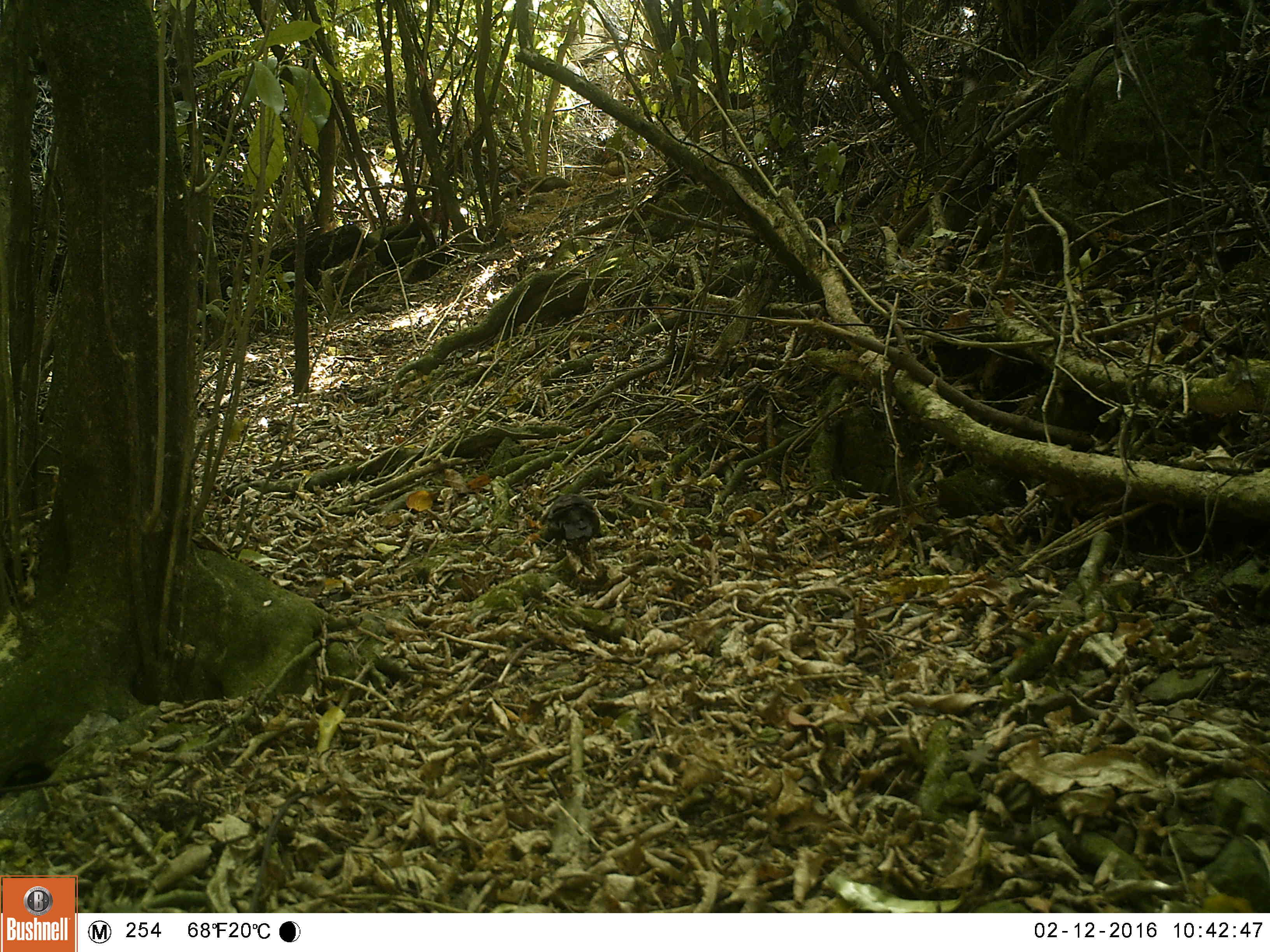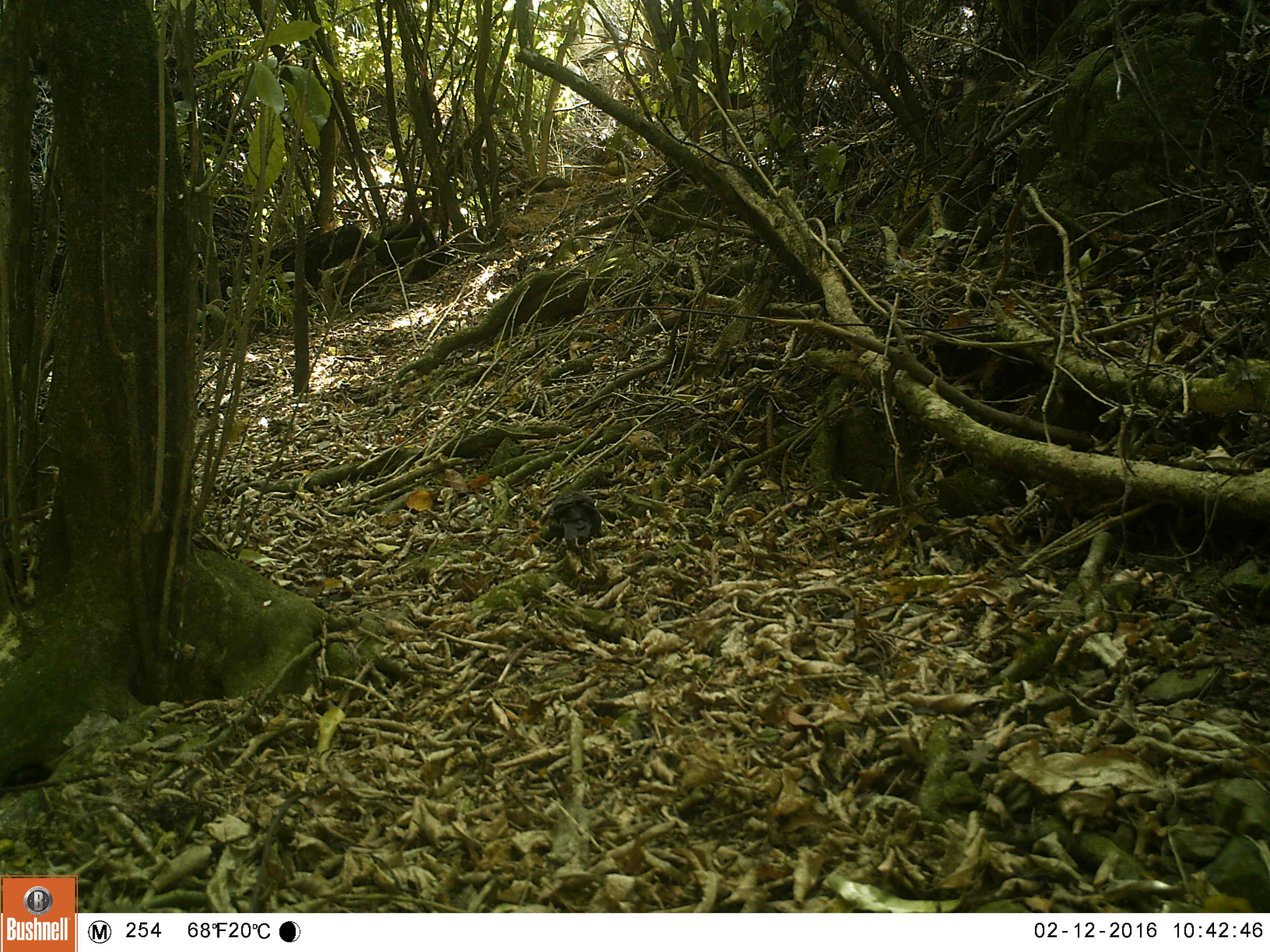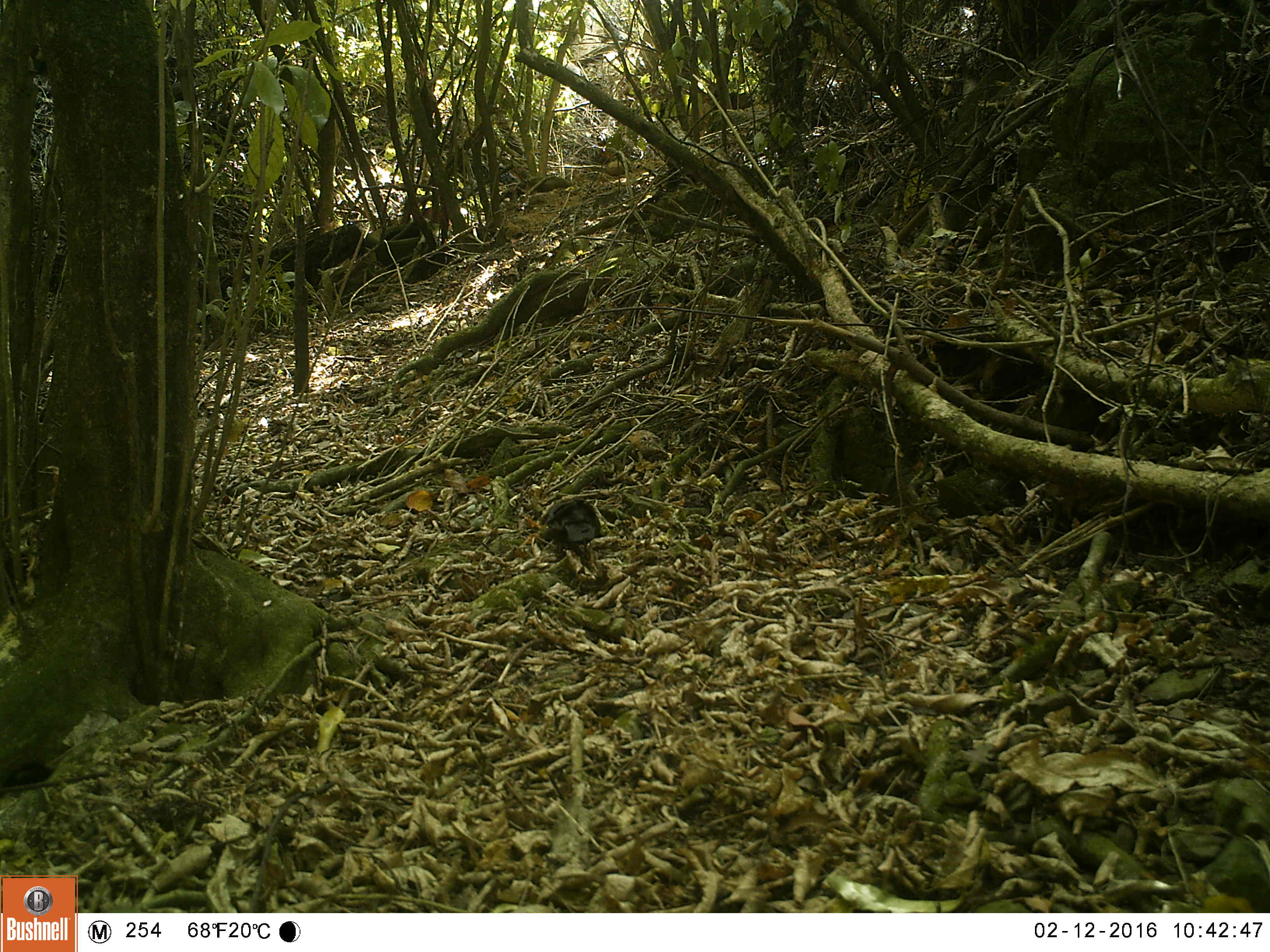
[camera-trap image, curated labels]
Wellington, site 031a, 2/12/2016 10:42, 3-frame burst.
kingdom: Animalia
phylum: Chordata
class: Aves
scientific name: Aves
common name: bird